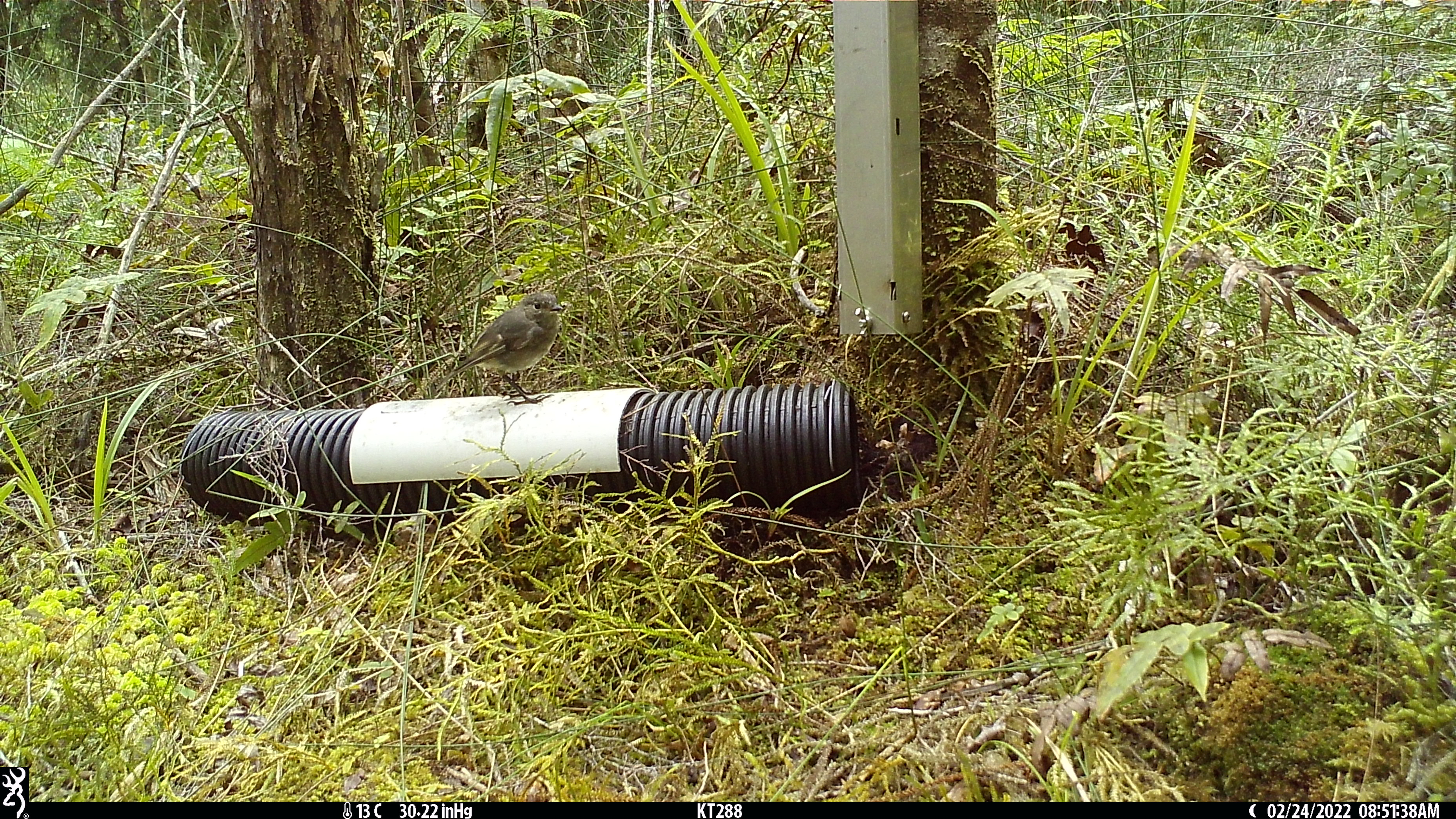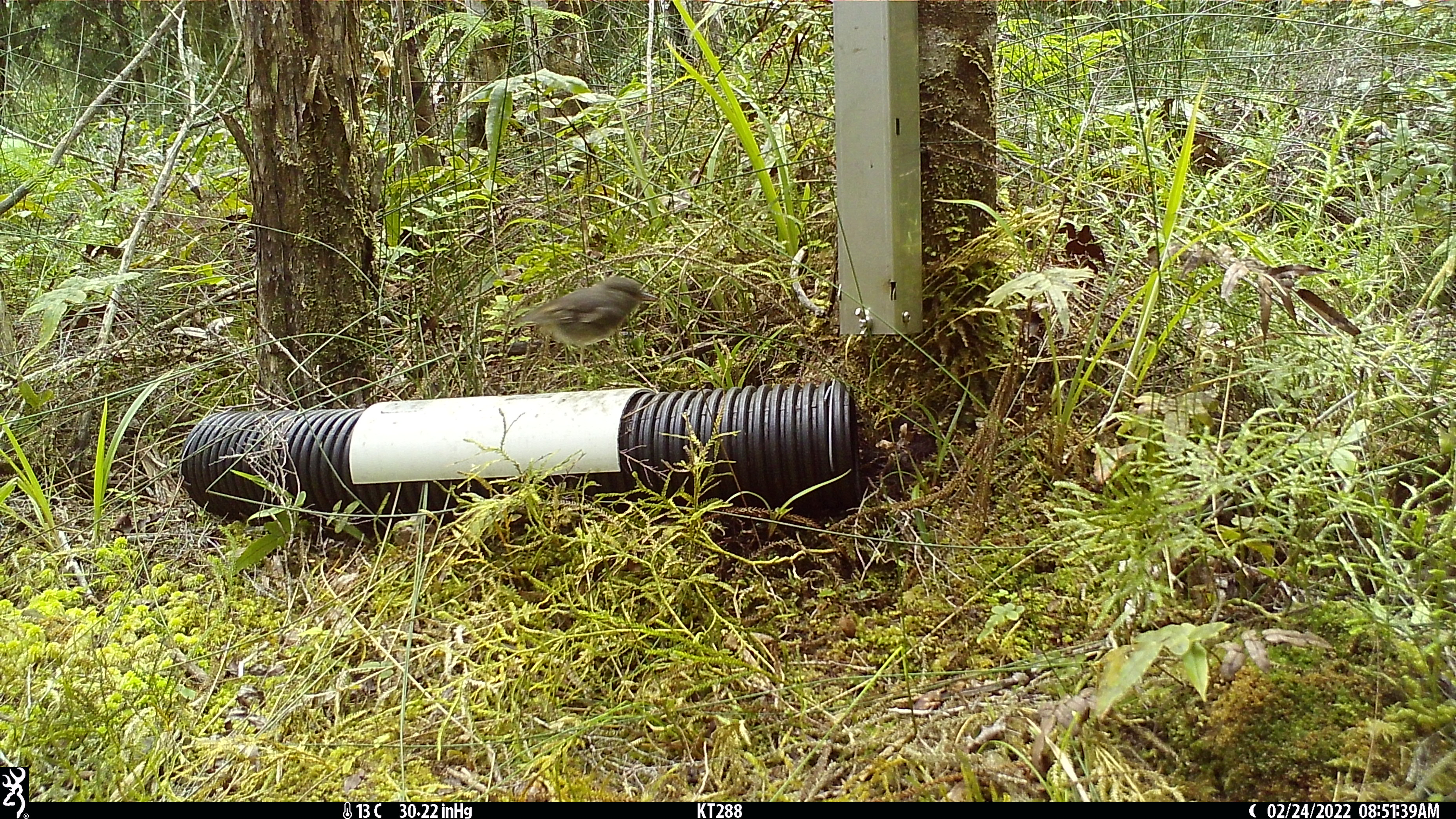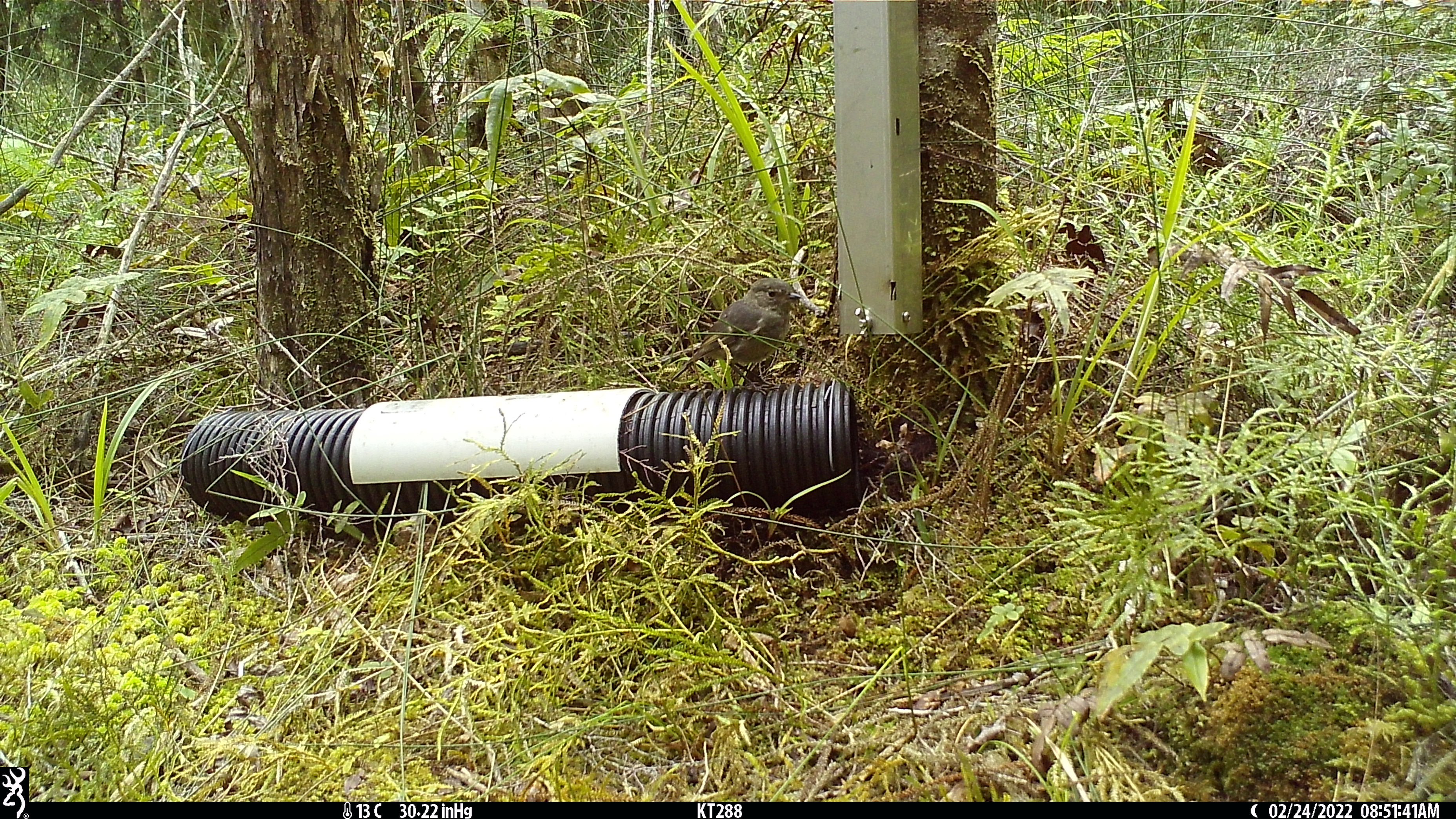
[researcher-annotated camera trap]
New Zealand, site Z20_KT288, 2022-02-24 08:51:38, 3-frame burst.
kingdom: Animalia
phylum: Chordata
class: Aves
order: Passeriformes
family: Petroicidae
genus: Petroica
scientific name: Petroica macrocephala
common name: tomtit